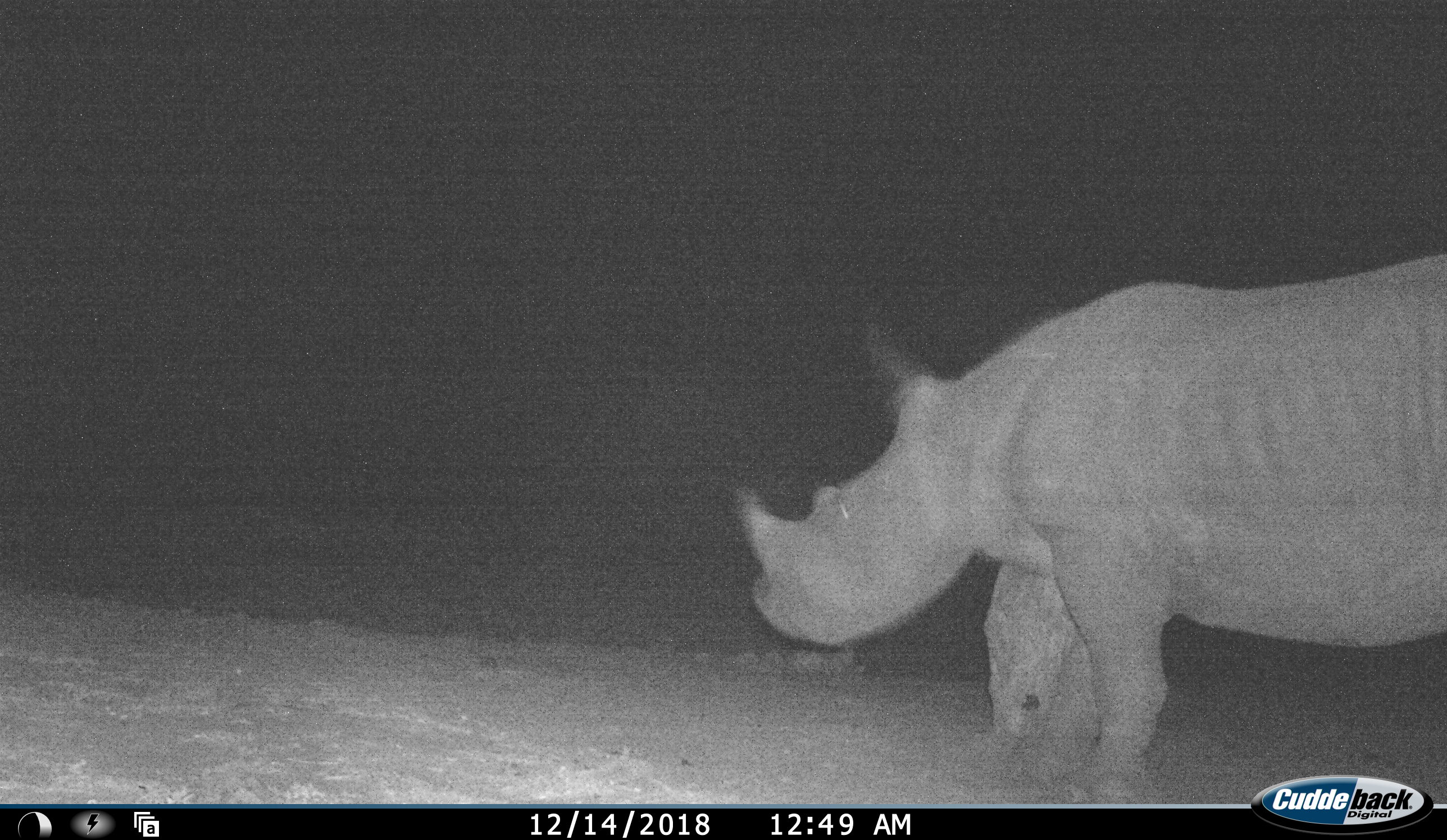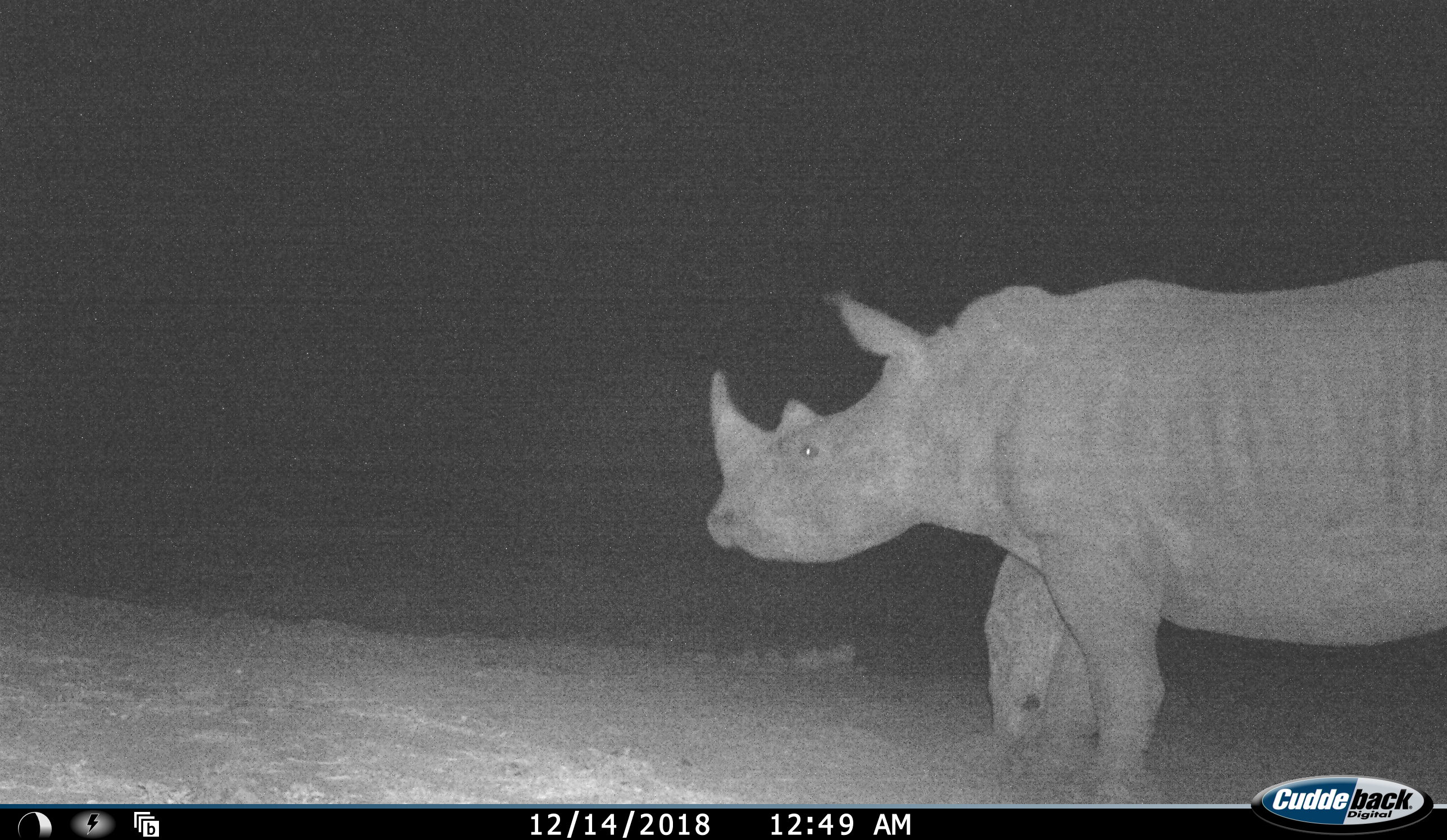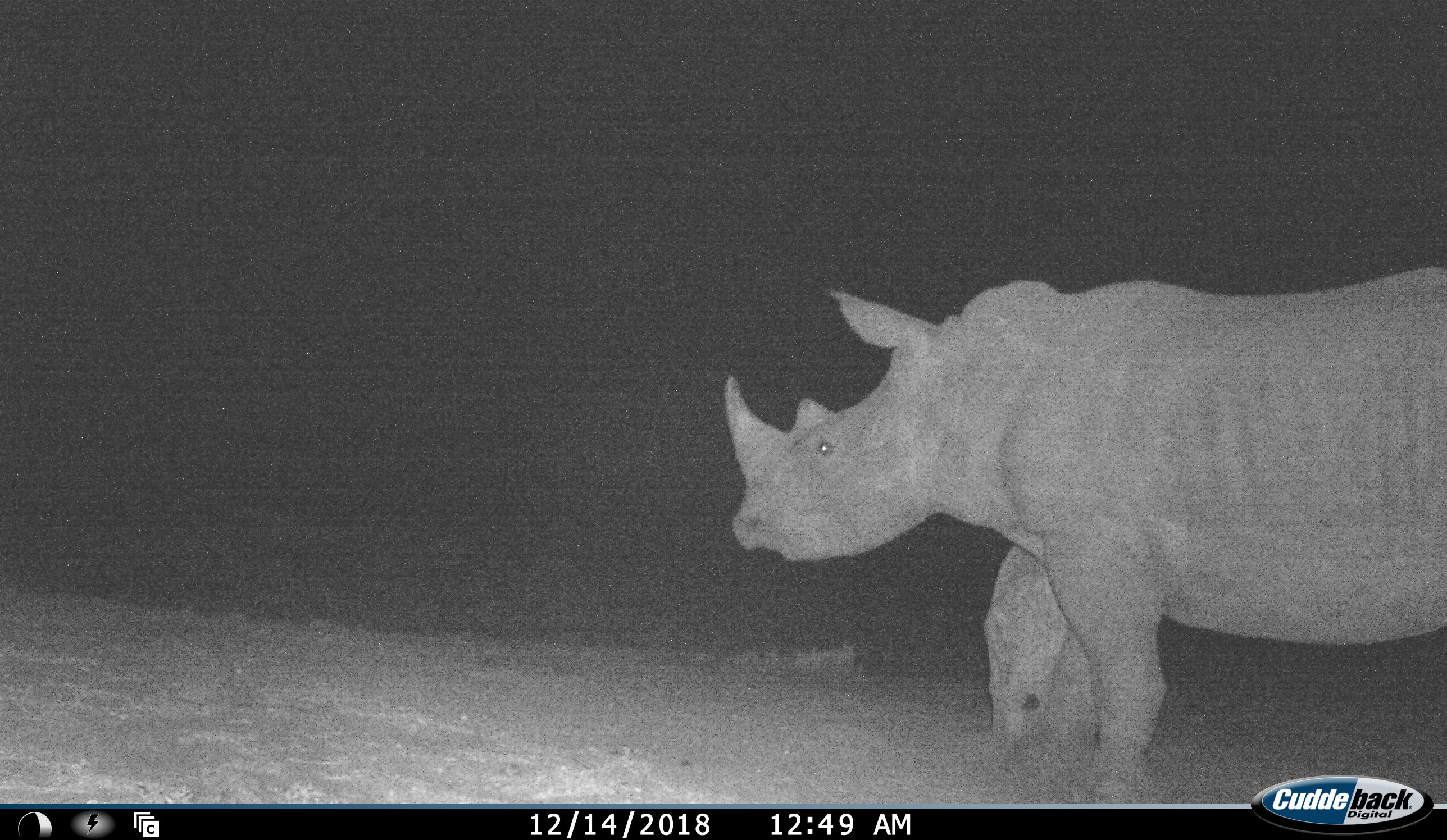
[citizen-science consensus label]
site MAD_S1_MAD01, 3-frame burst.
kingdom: Animalia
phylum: Chordata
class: Mammalia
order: Perissodactyla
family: Rhinocerotidae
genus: Ceratotherium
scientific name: Ceratotherium simum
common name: white rhinoceros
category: rhinoceroswhite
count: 1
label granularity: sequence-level